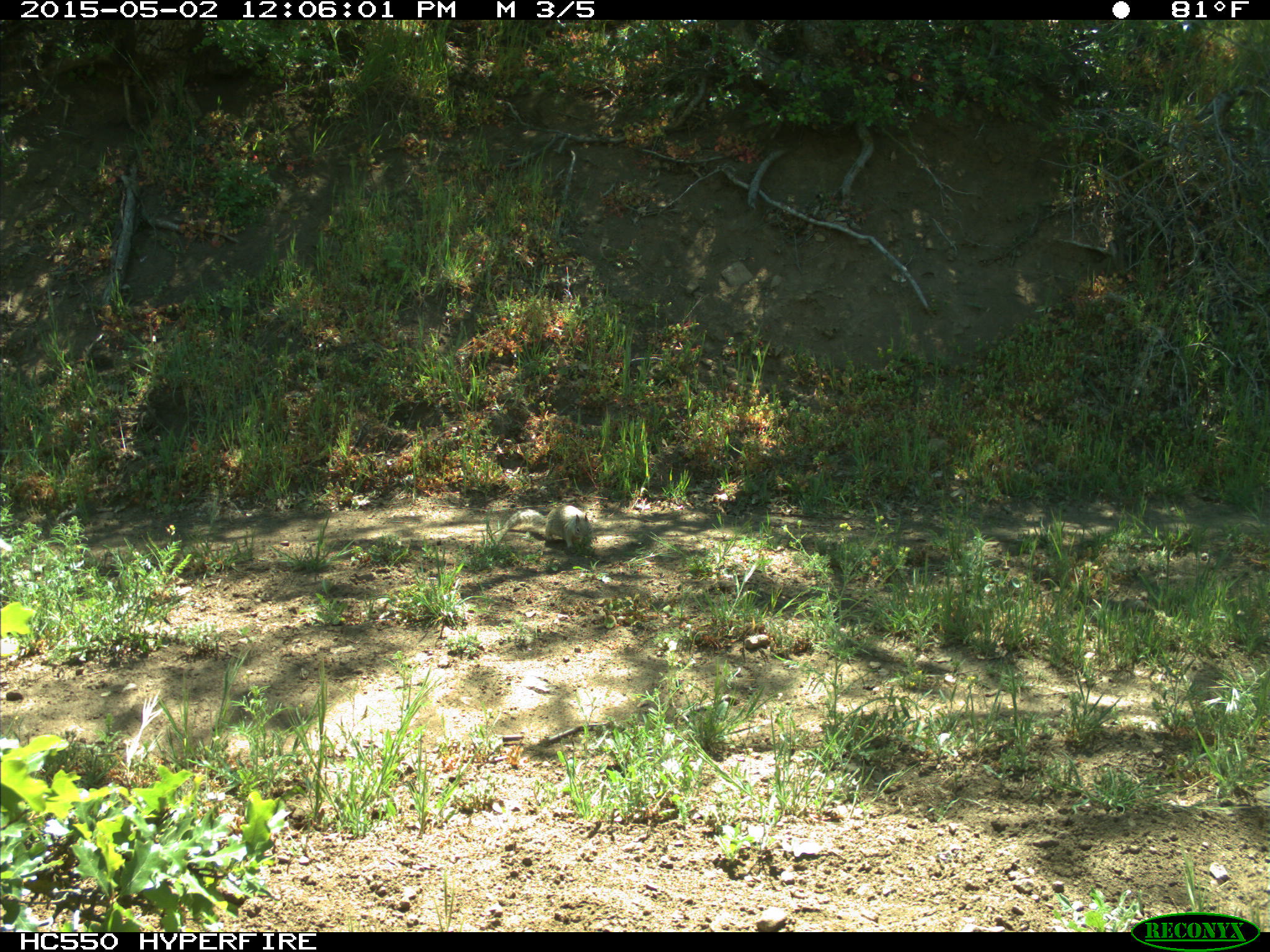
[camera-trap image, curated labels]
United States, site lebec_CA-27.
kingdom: Animalia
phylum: Chordata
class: Mammalia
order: Rodentia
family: Sciuridae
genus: Otospermophilus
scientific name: Otospermophilus beecheyi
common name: california ground squirrel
Otospermophilus beecheyi (california ground squirrel).